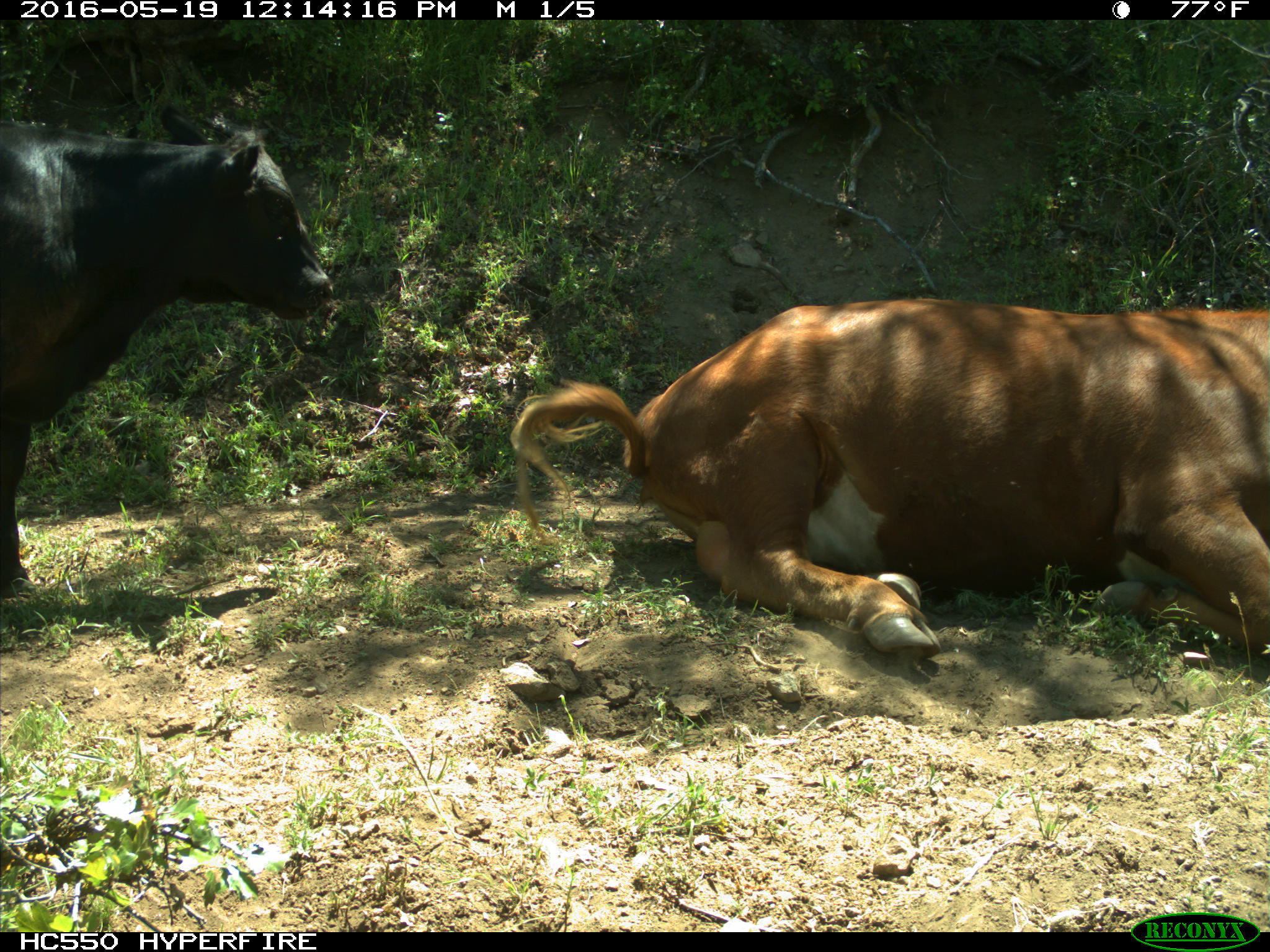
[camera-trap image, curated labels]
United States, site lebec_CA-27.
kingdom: Animalia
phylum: Chordata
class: Mammalia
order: Artiodactyla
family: Bovidae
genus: Bos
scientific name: Bos taurus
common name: domestic cow